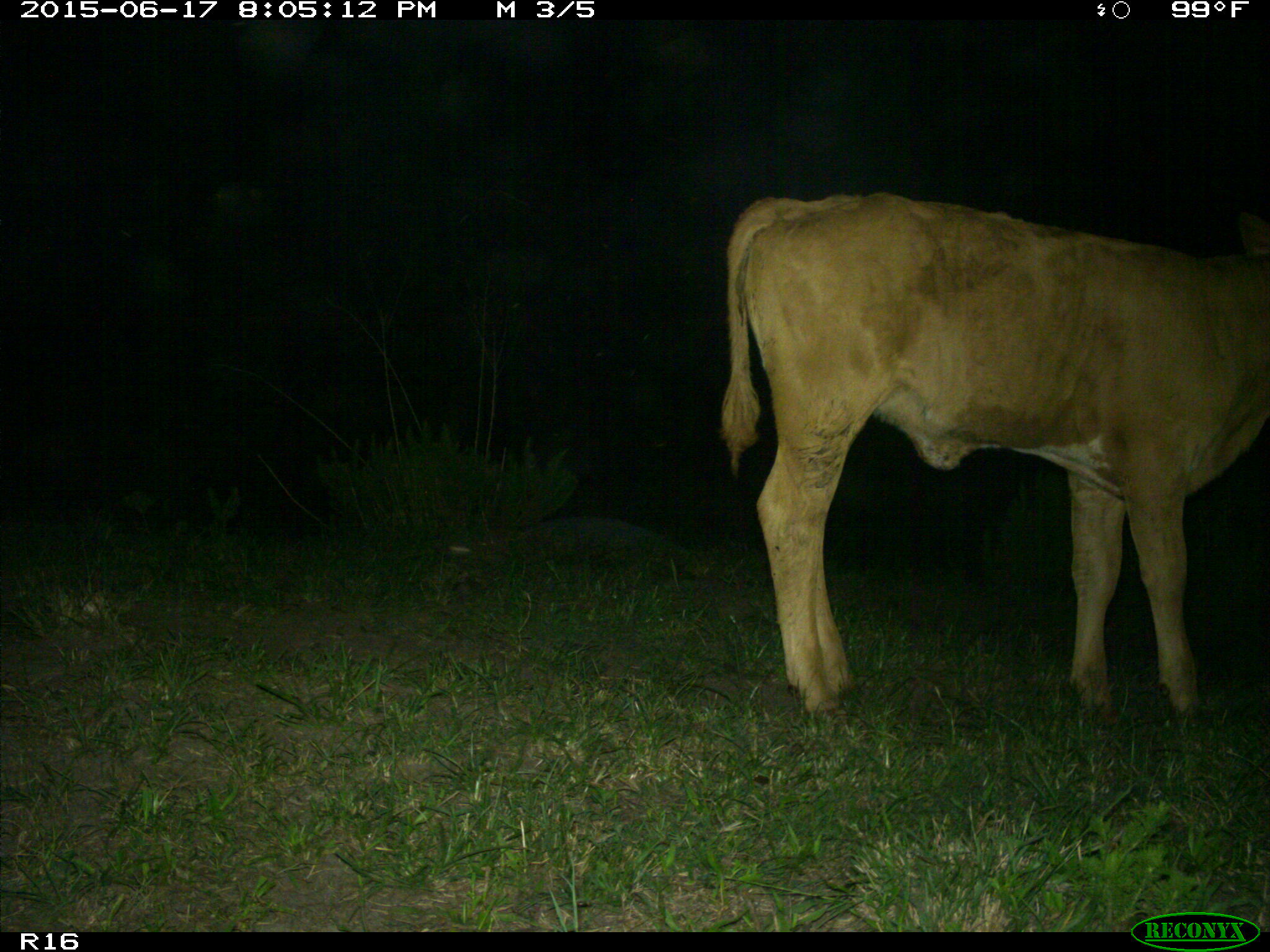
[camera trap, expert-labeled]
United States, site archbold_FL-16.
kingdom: Animalia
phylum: Chordata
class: Mammalia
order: Artiodactyla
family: Bovidae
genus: Bos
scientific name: Bos taurus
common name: domestic cow